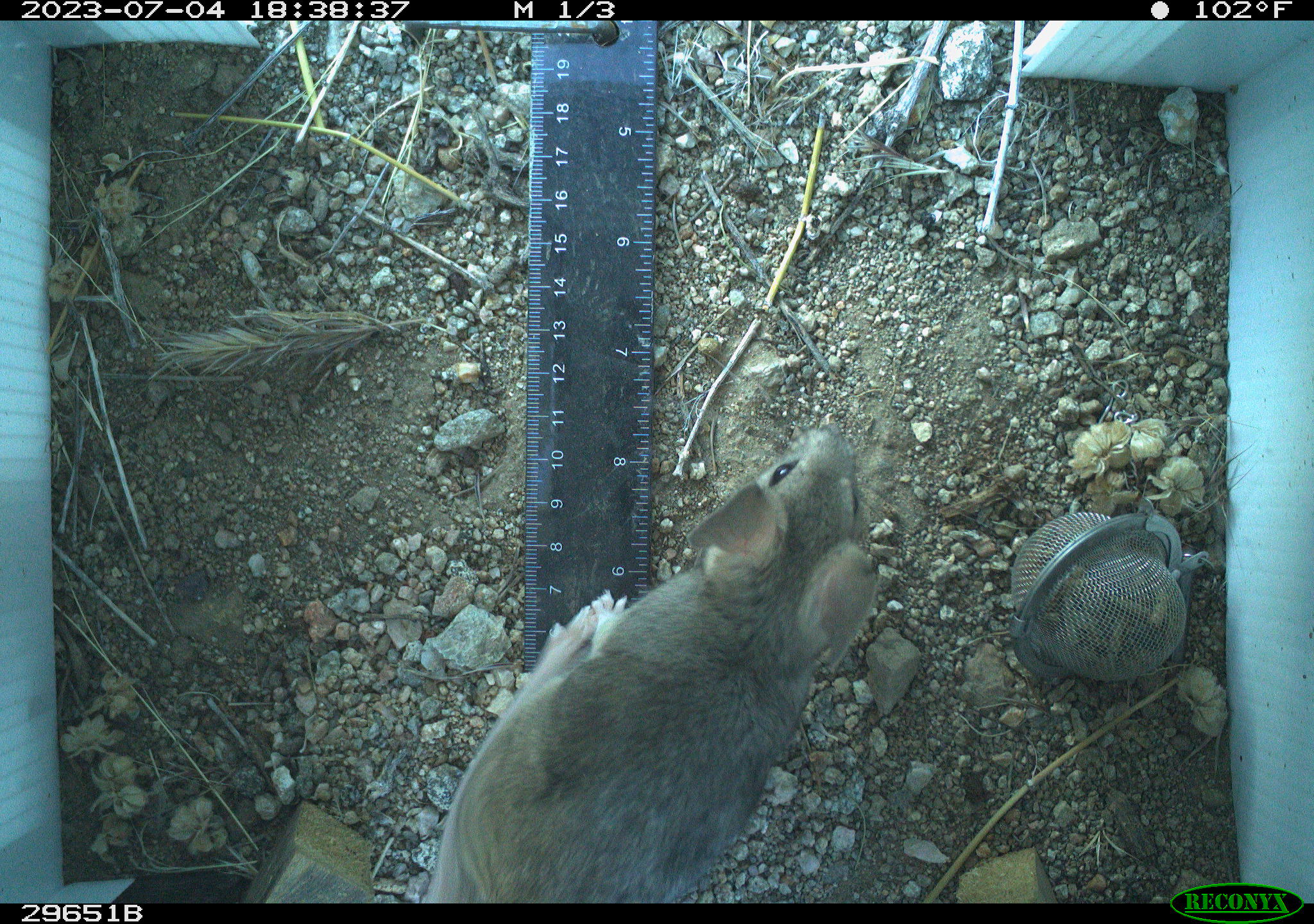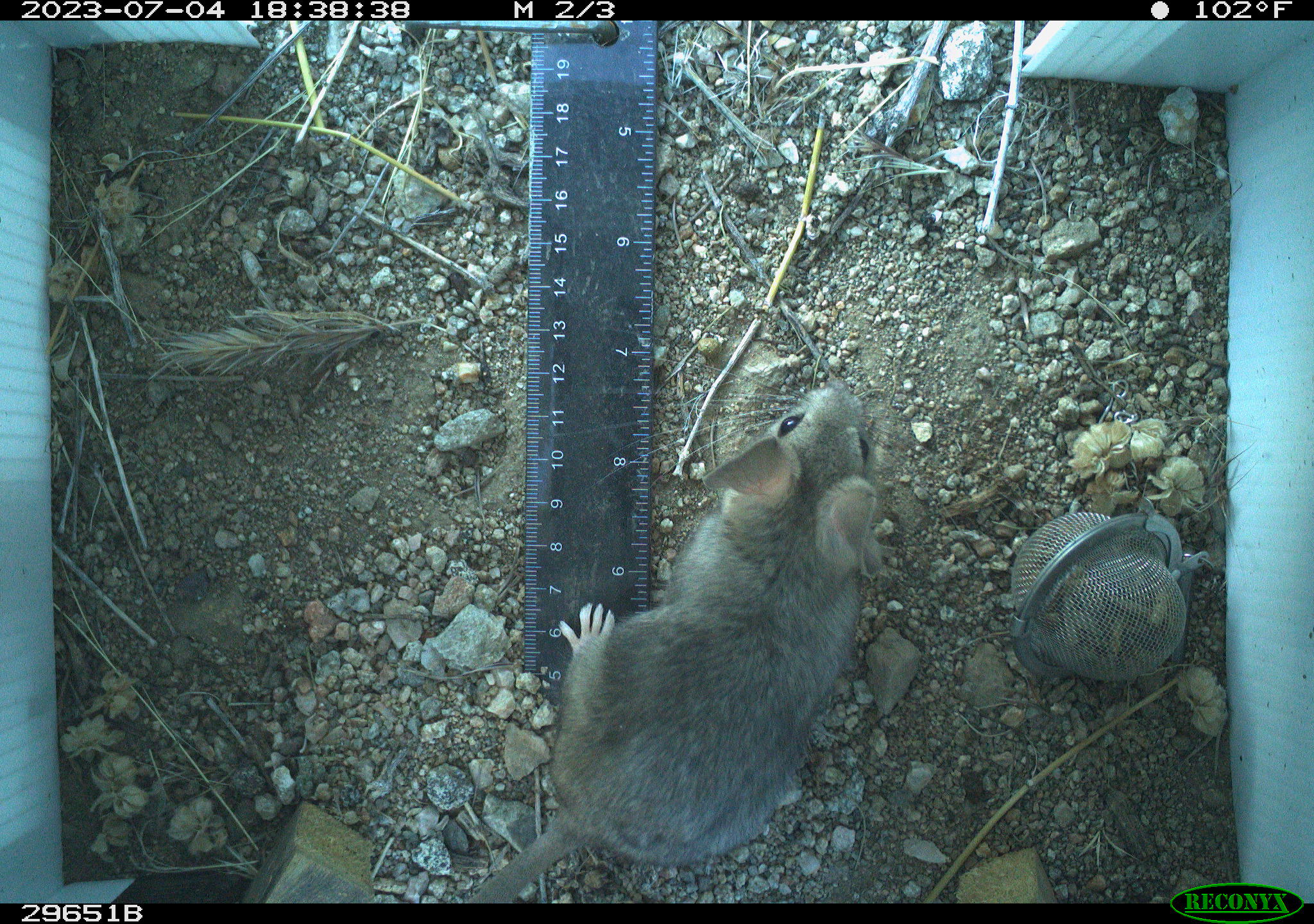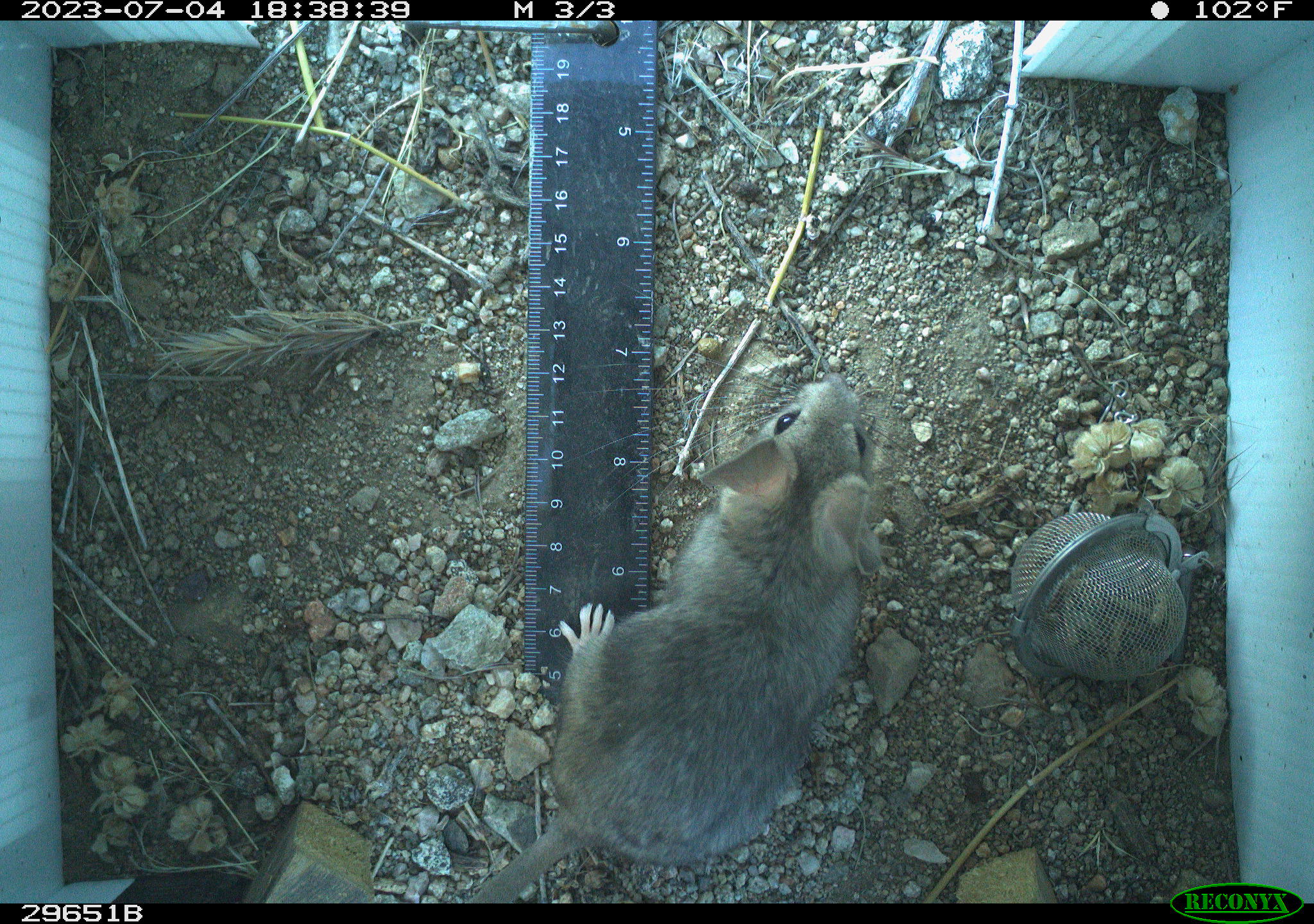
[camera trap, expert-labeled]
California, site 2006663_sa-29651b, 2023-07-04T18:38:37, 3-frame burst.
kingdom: Animalia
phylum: Chordata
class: Mammalia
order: Rodentia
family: Cricetidae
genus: Neotoma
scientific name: Neotoma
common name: pack rat or woodrat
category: neotoma species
Neotoma species (pack rat or woodrat) (Neotoma).